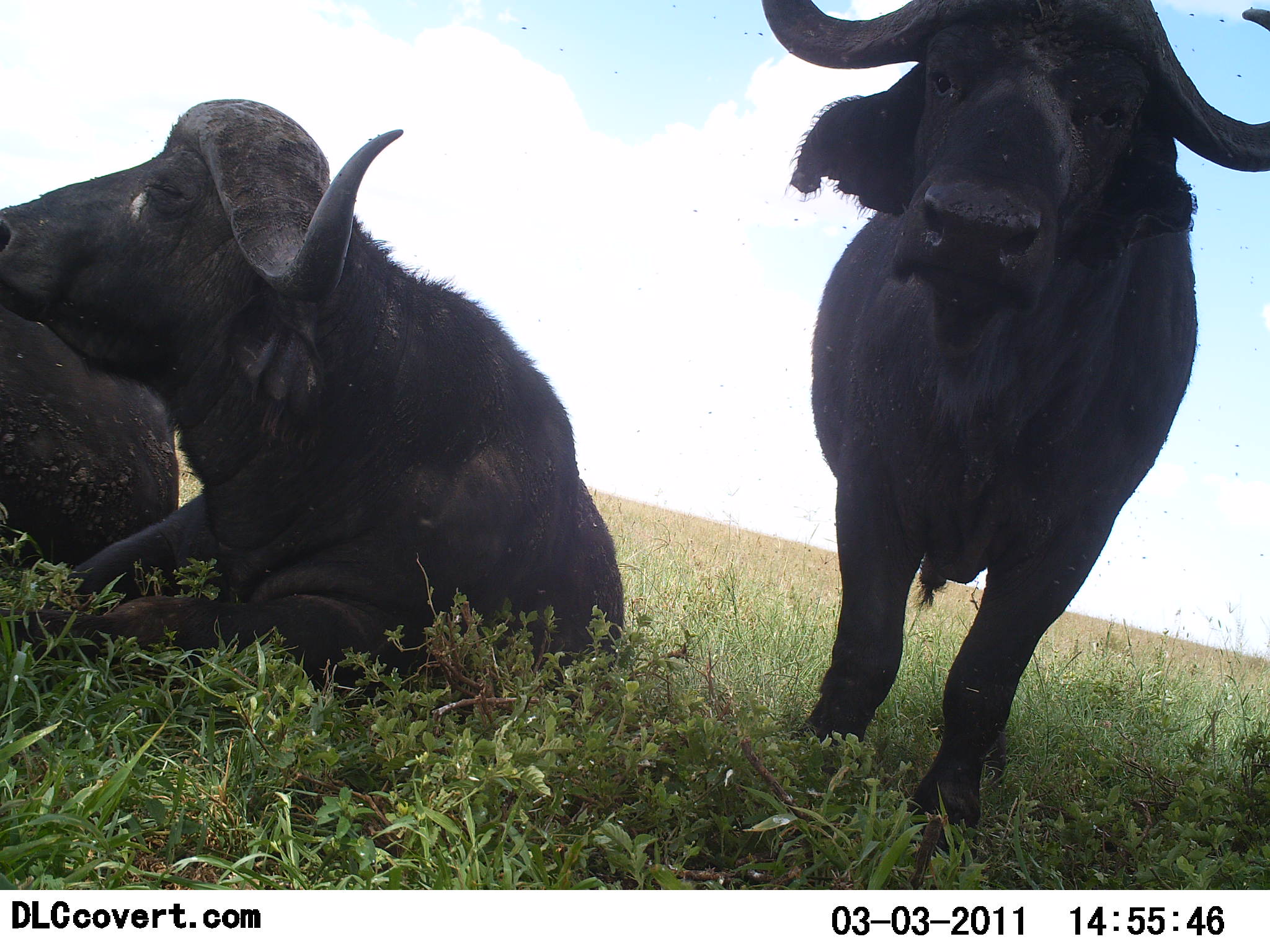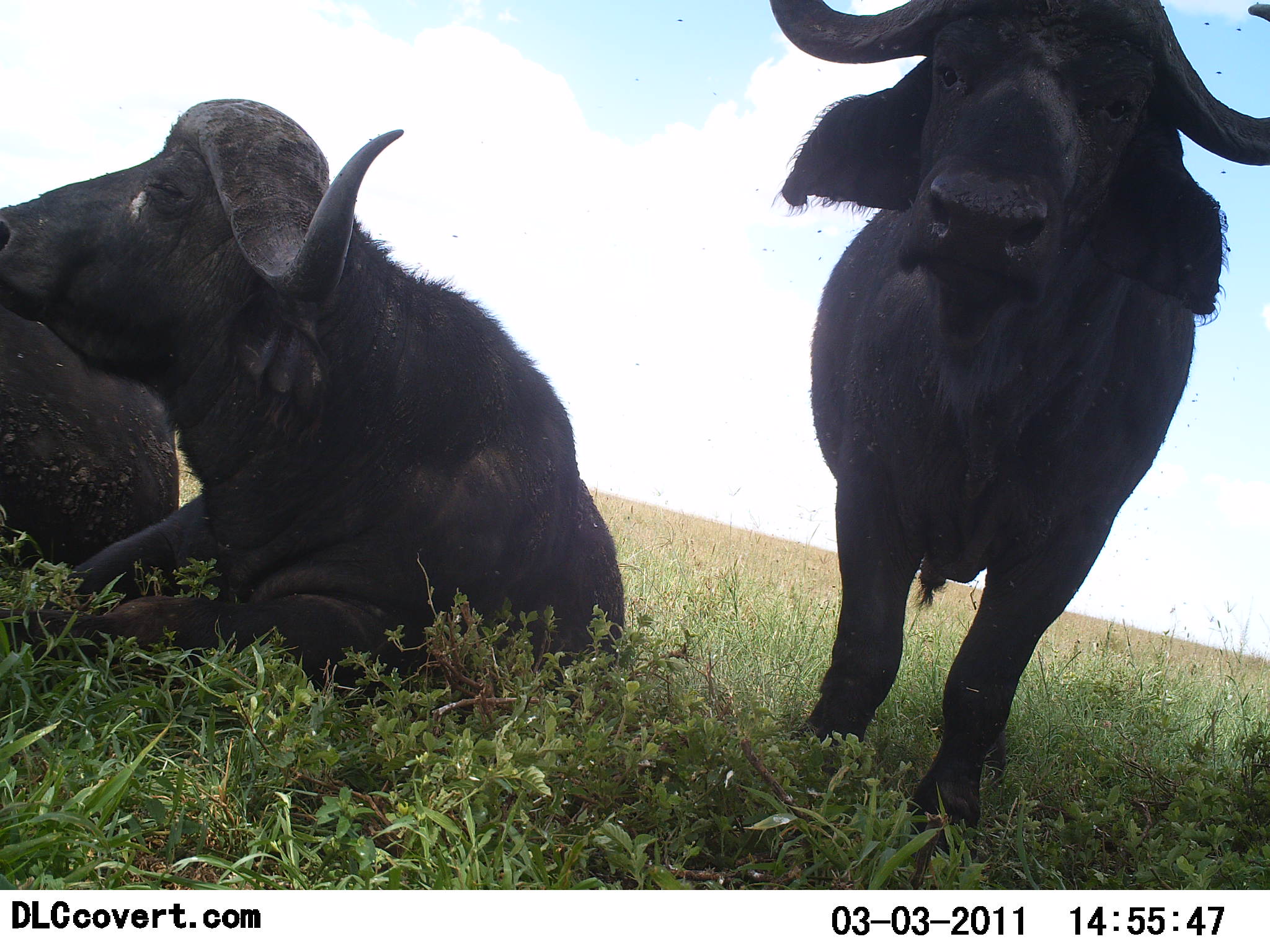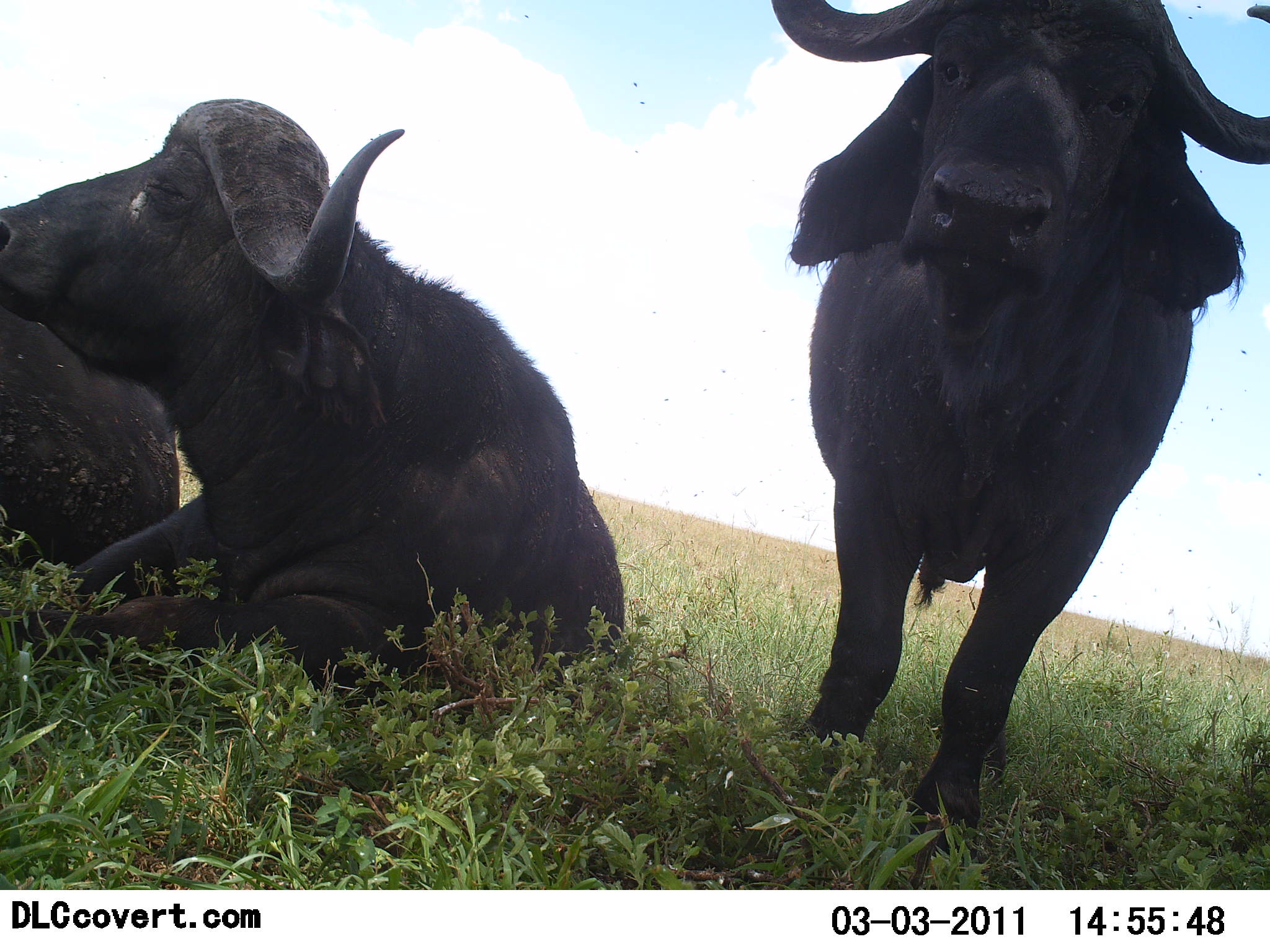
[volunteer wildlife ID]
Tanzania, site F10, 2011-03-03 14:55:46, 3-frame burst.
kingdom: Animalia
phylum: Chordata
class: Mammalia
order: Artiodactyla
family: Bovidae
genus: Syncerus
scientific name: Syncerus caffer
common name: cape buffalo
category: buffalo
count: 3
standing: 75%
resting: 100%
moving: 0%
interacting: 0%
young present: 0%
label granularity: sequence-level